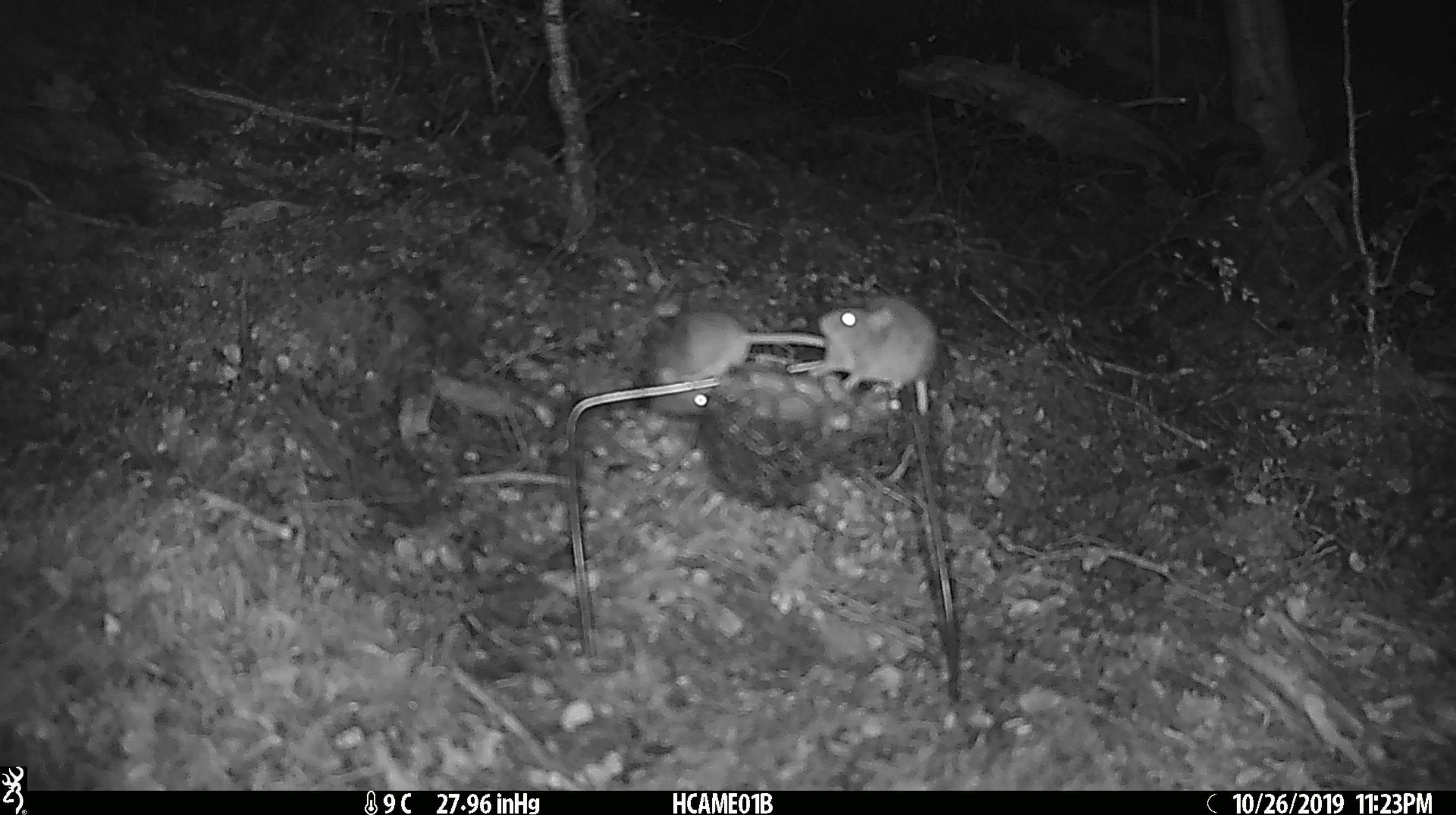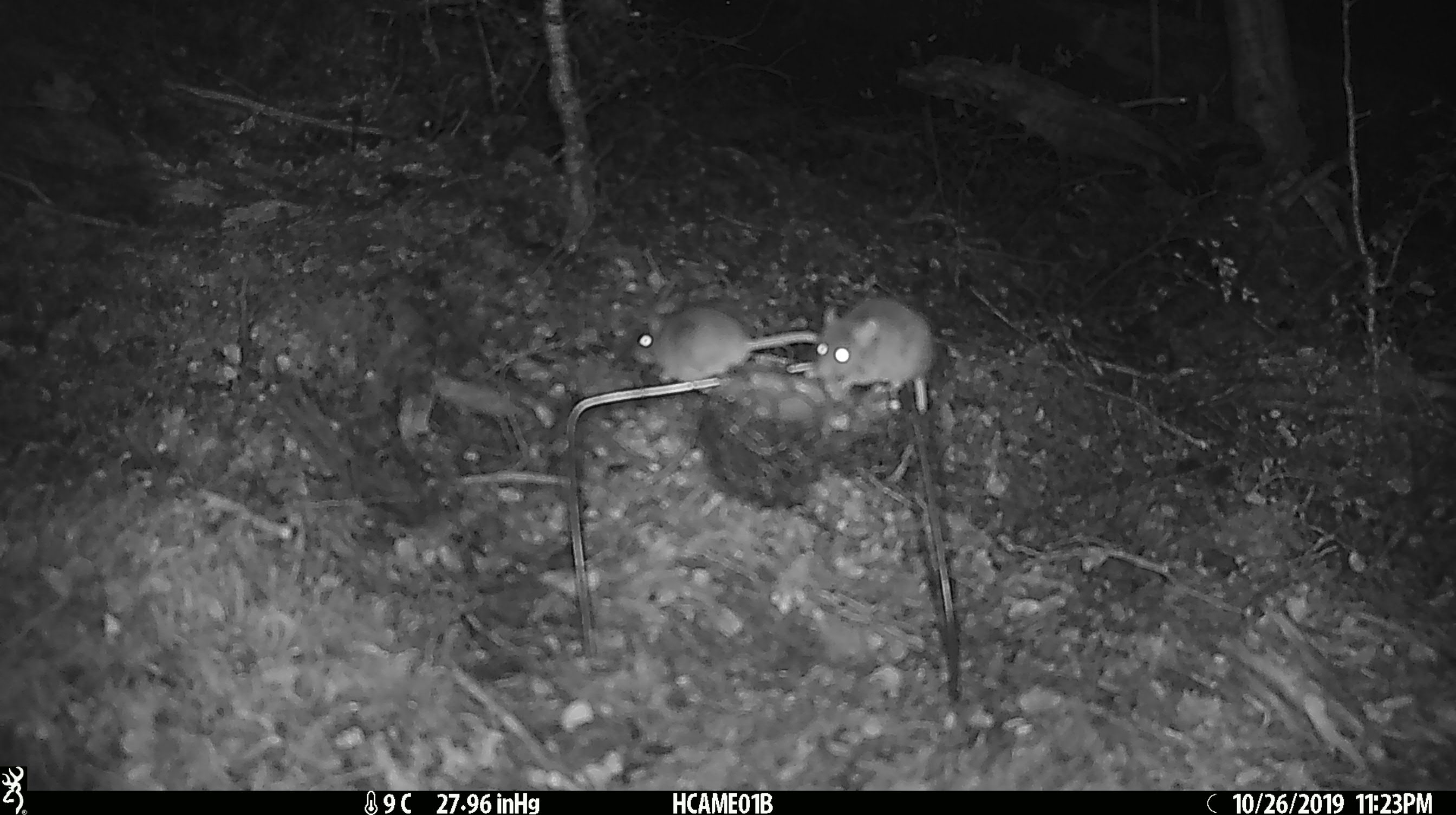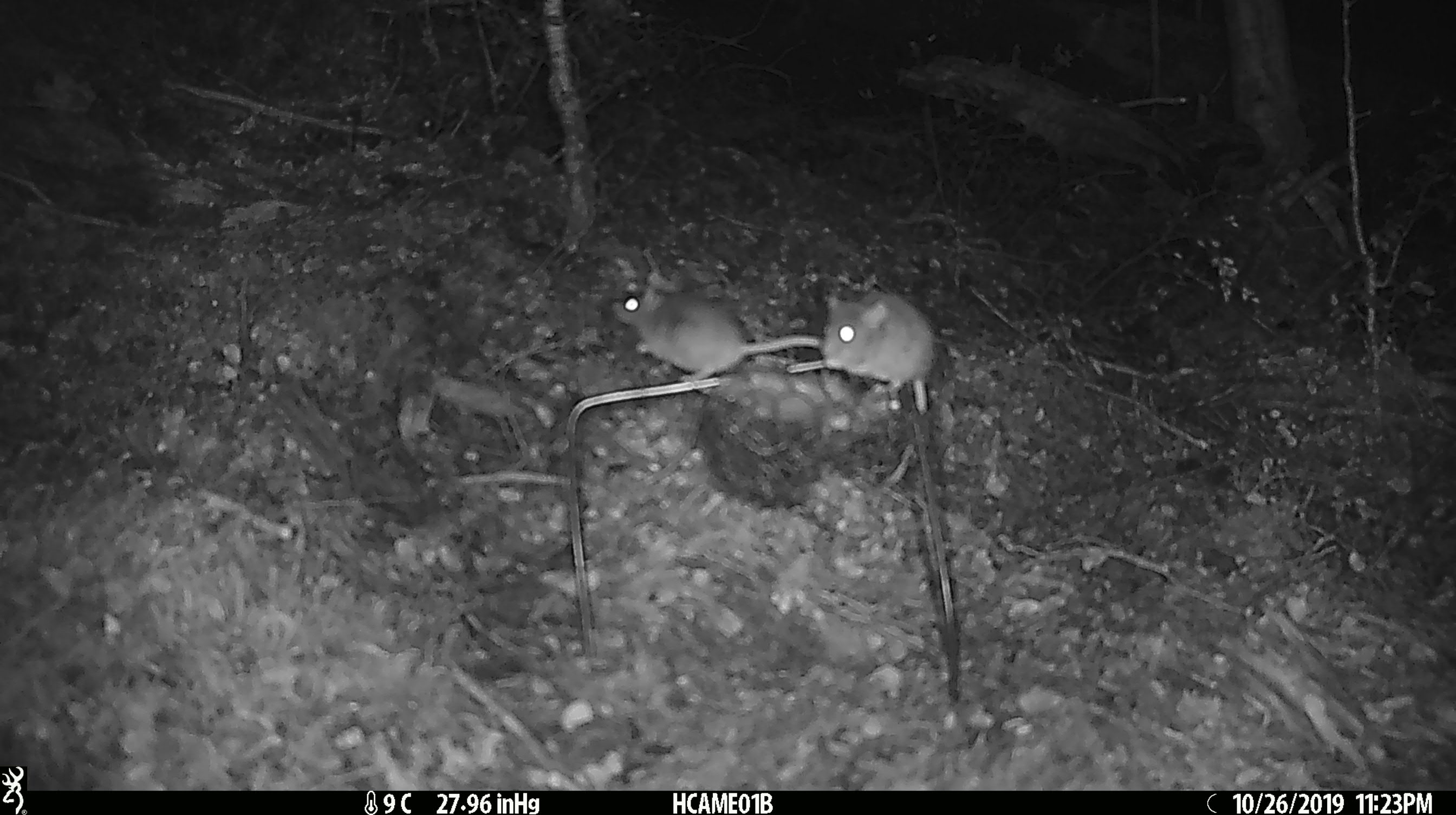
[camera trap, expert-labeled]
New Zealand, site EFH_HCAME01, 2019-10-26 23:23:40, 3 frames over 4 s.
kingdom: Animalia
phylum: Chordata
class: Mammalia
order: Rodentia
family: Muridae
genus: Mus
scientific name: Mus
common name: mouse